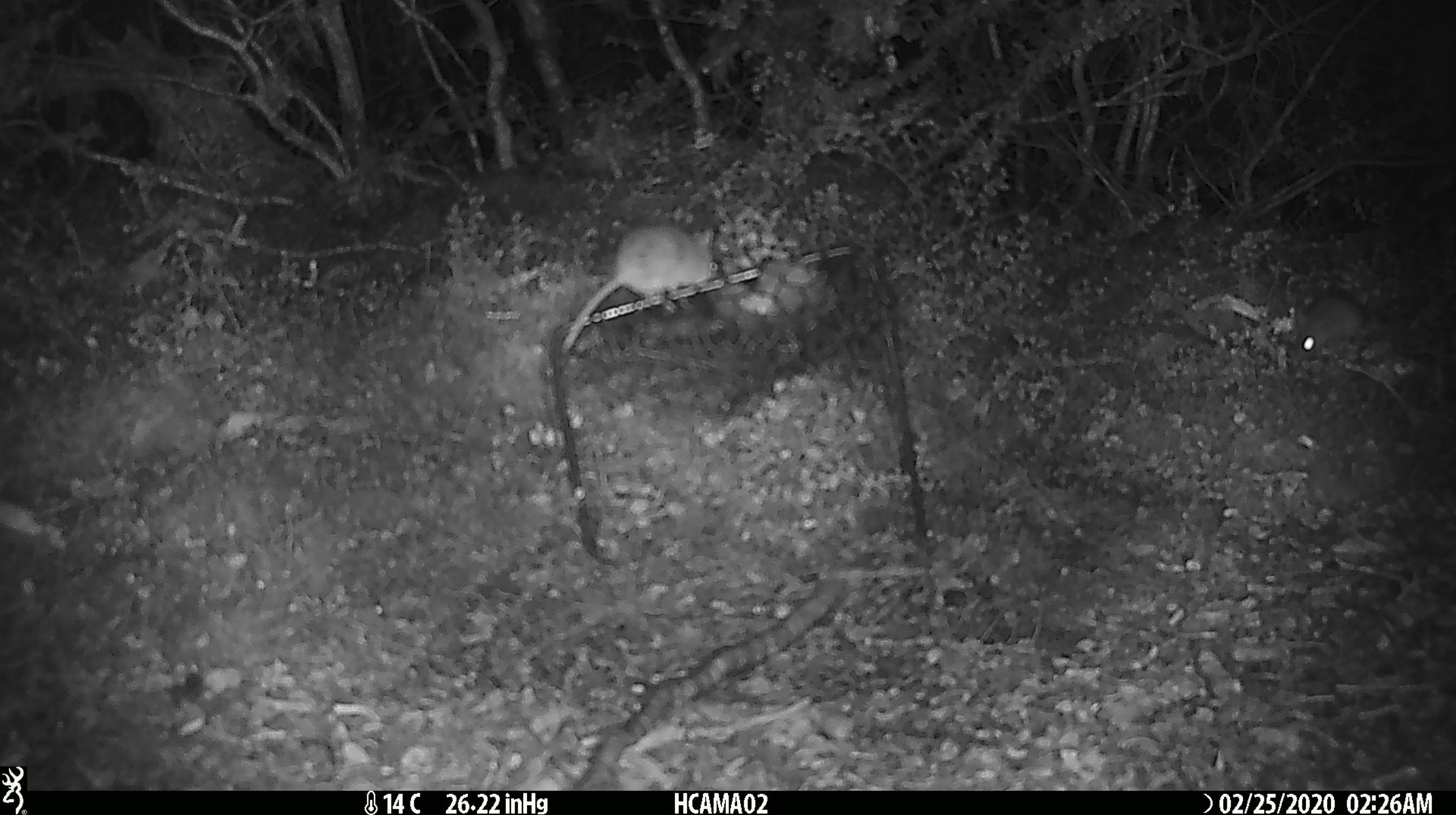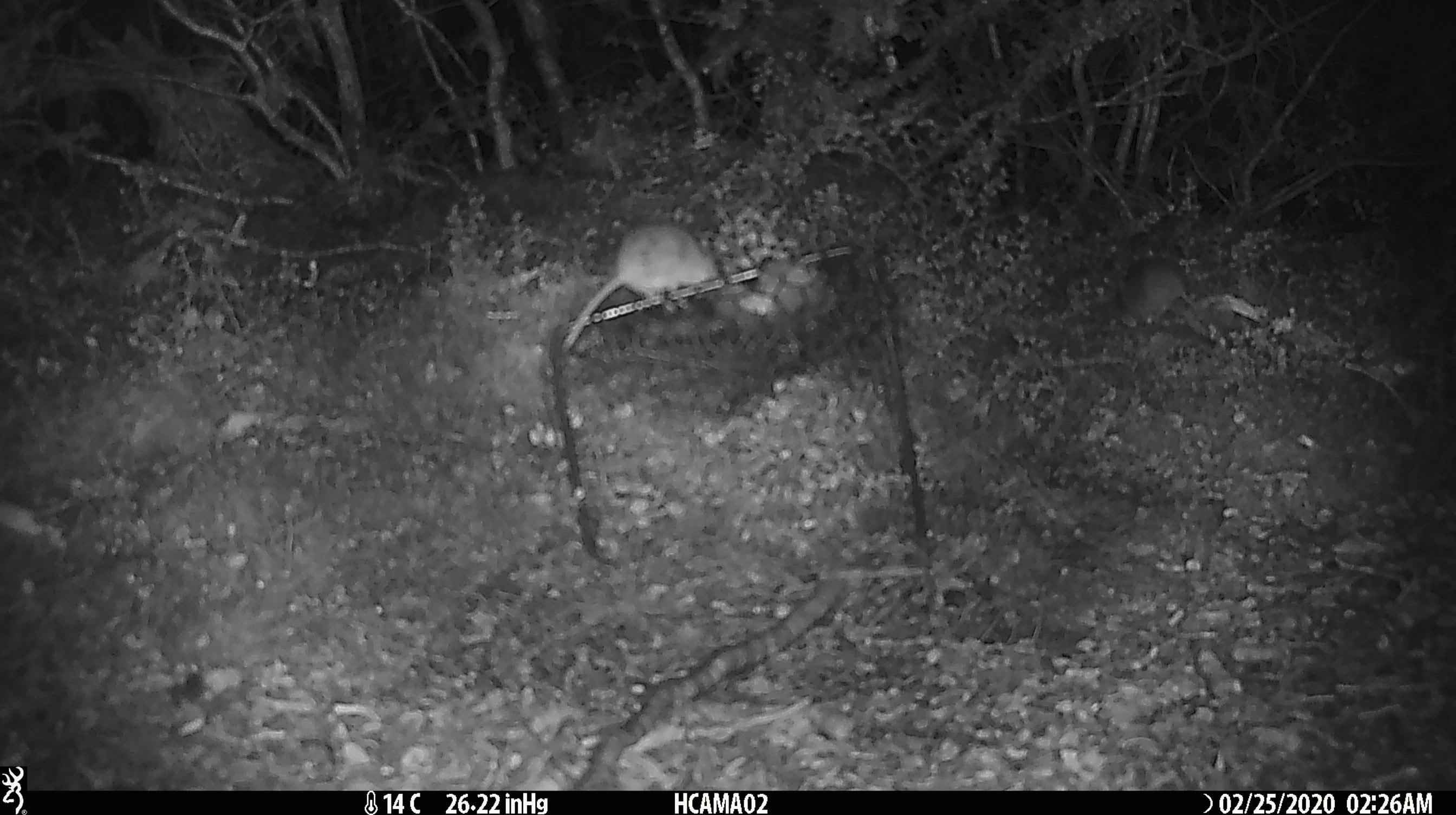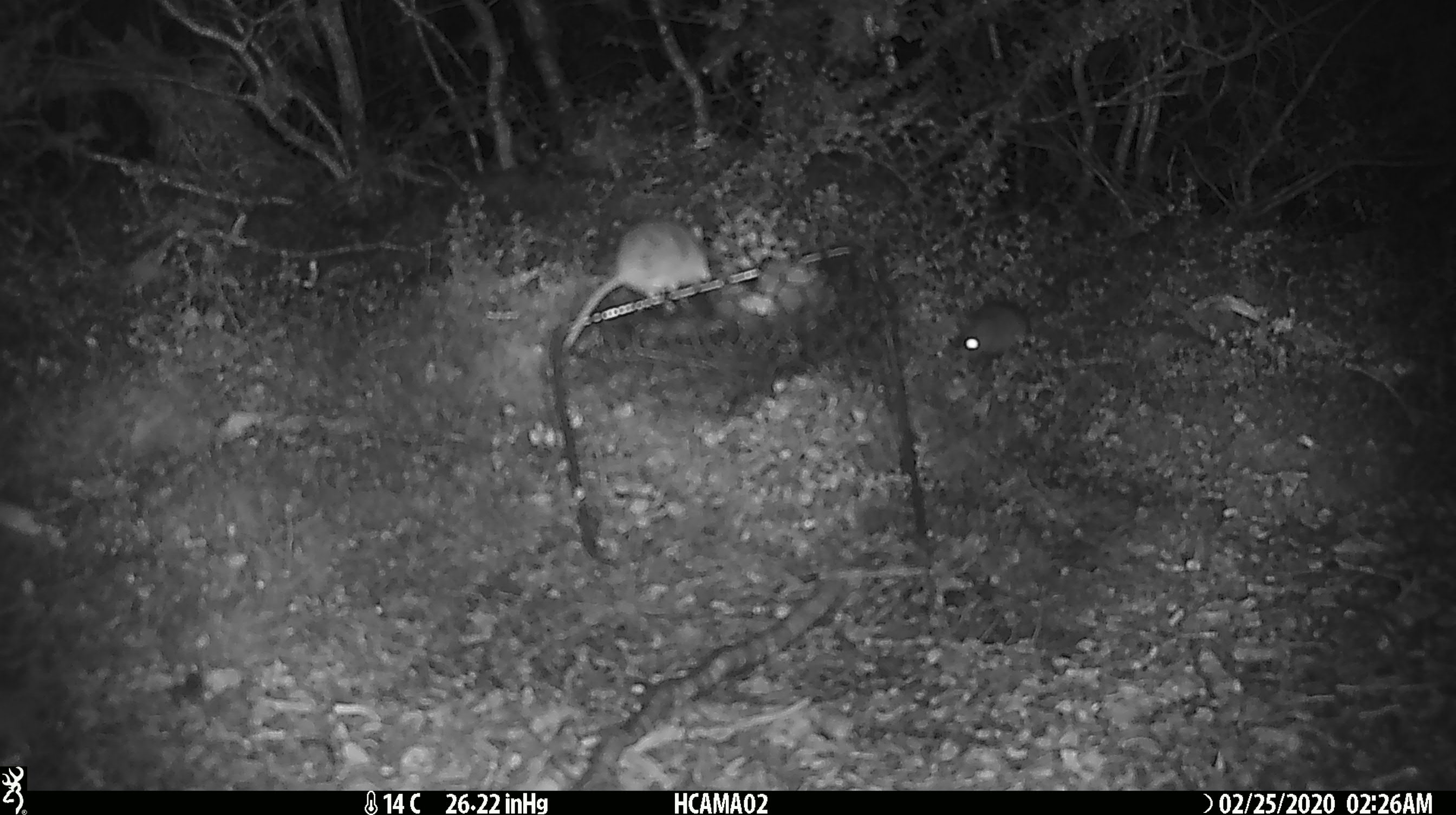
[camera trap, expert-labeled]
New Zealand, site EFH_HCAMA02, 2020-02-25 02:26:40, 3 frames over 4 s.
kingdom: Animalia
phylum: Chordata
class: Mammalia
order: Rodentia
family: Muridae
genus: Mus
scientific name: Mus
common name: mouse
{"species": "mouse (Mus)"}